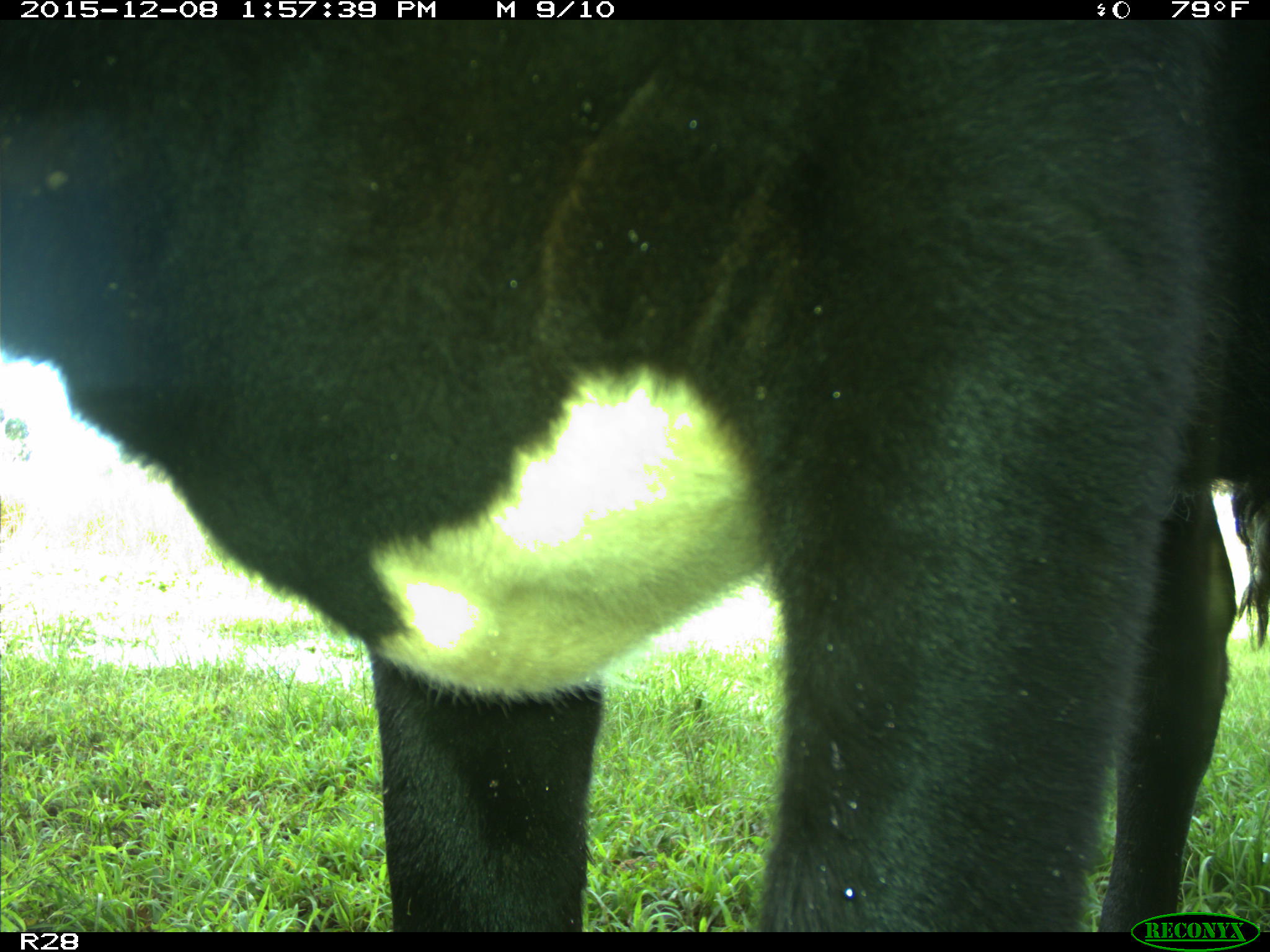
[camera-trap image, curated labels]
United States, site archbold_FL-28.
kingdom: Animalia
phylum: Chordata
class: Mammalia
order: Artiodactyla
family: Bovidae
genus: Bos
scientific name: Bos taurus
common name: domestic cow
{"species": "Bos taurus (domestic cow)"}